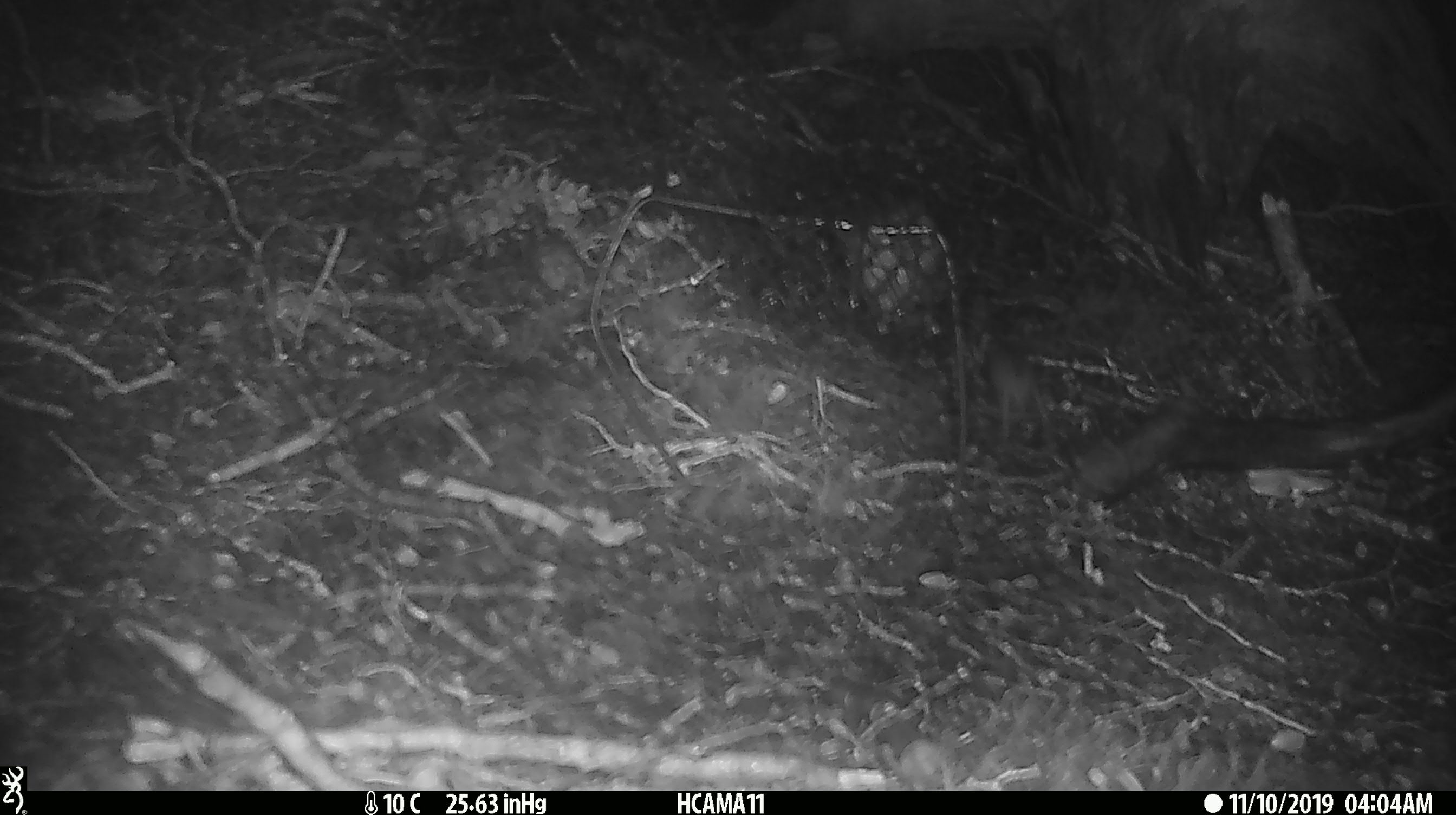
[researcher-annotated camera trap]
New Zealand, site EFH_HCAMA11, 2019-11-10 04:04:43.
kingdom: Animalia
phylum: Chordata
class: Mammalia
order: Rodentia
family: Muridae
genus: Mus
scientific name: Mus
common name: mouse